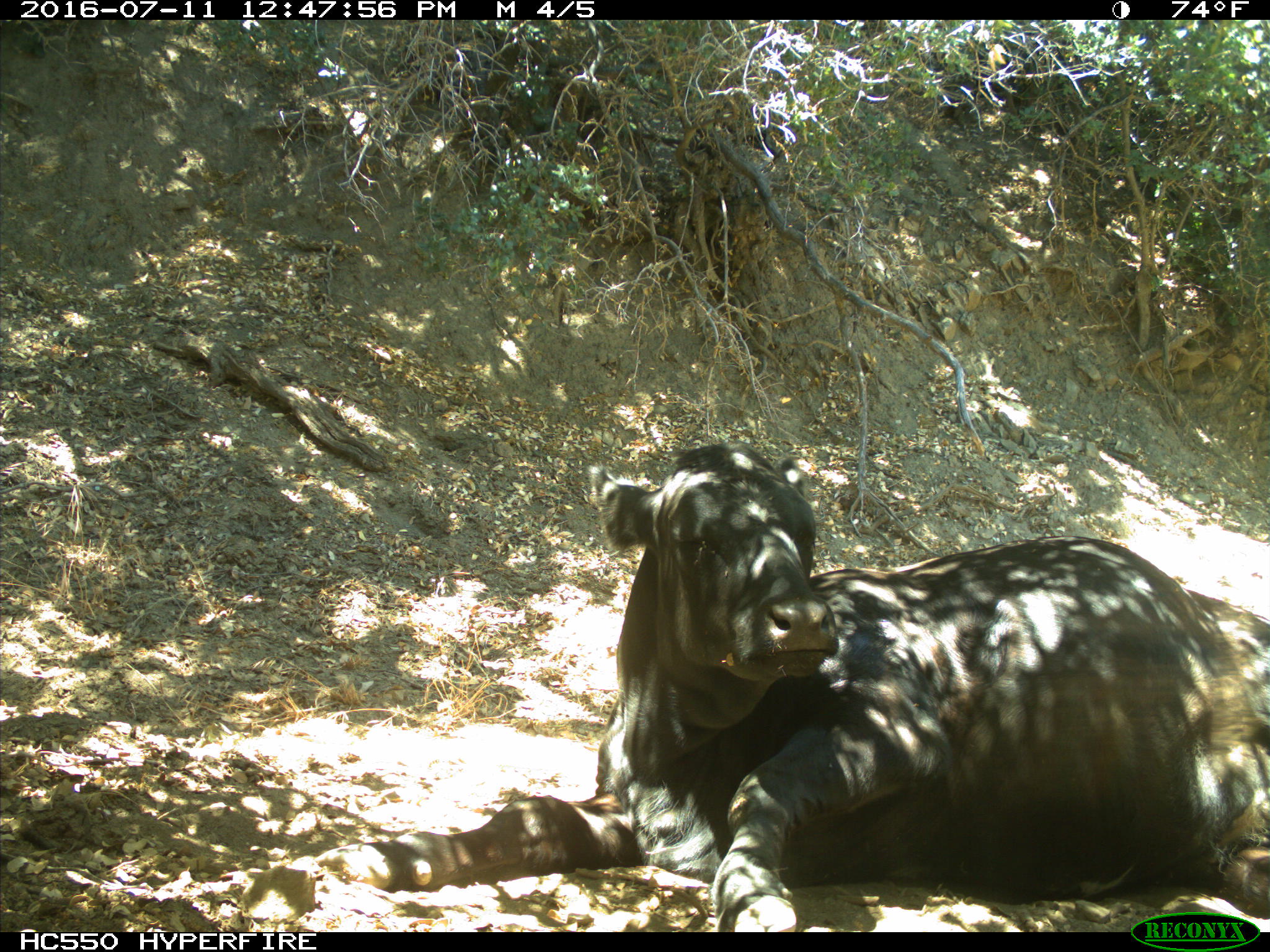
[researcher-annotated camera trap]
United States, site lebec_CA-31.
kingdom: Animalia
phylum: Chordata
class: Mammalia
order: Artiodactyla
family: Bovidae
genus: Bos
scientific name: Bos taurus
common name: domestic cow